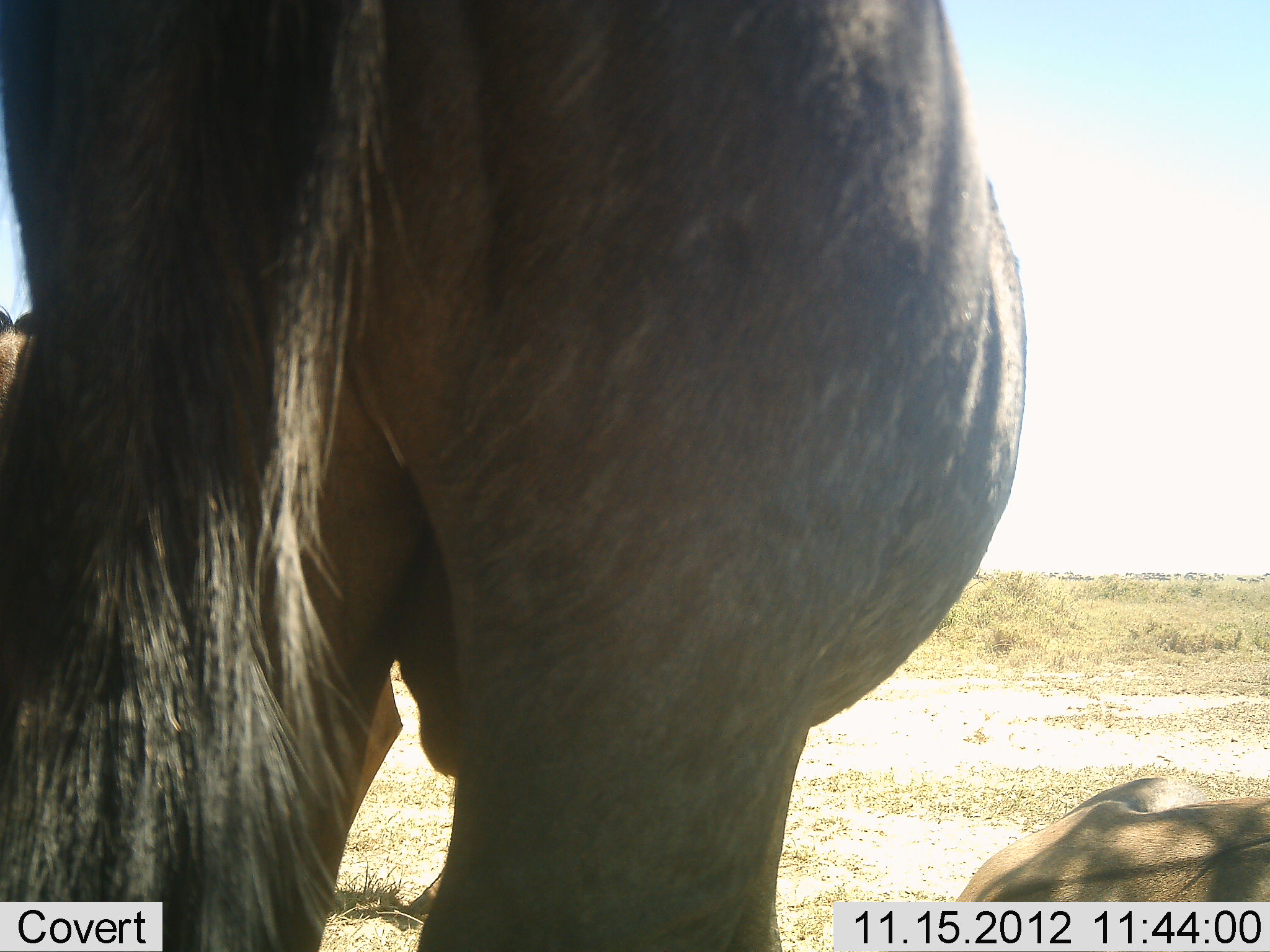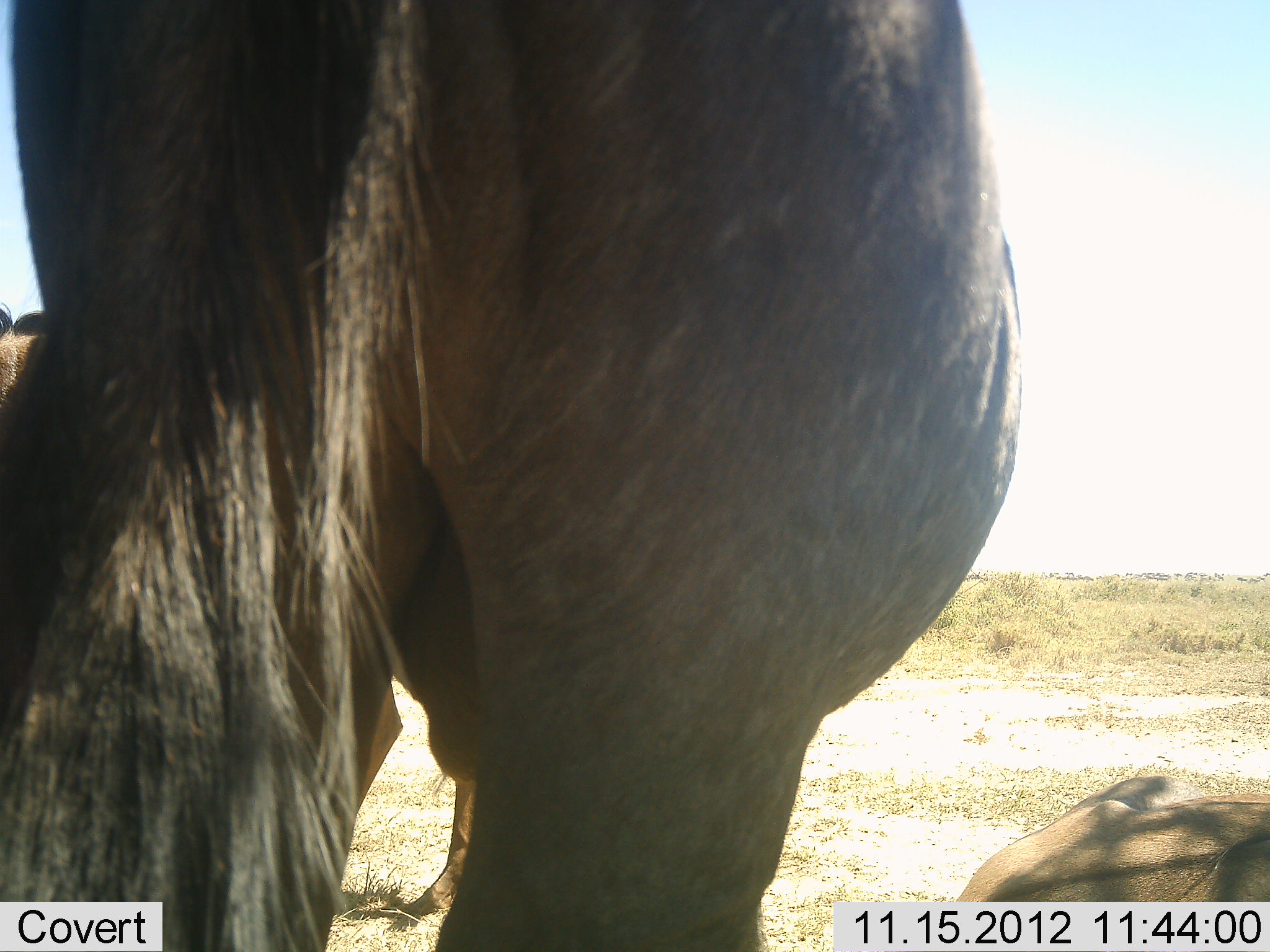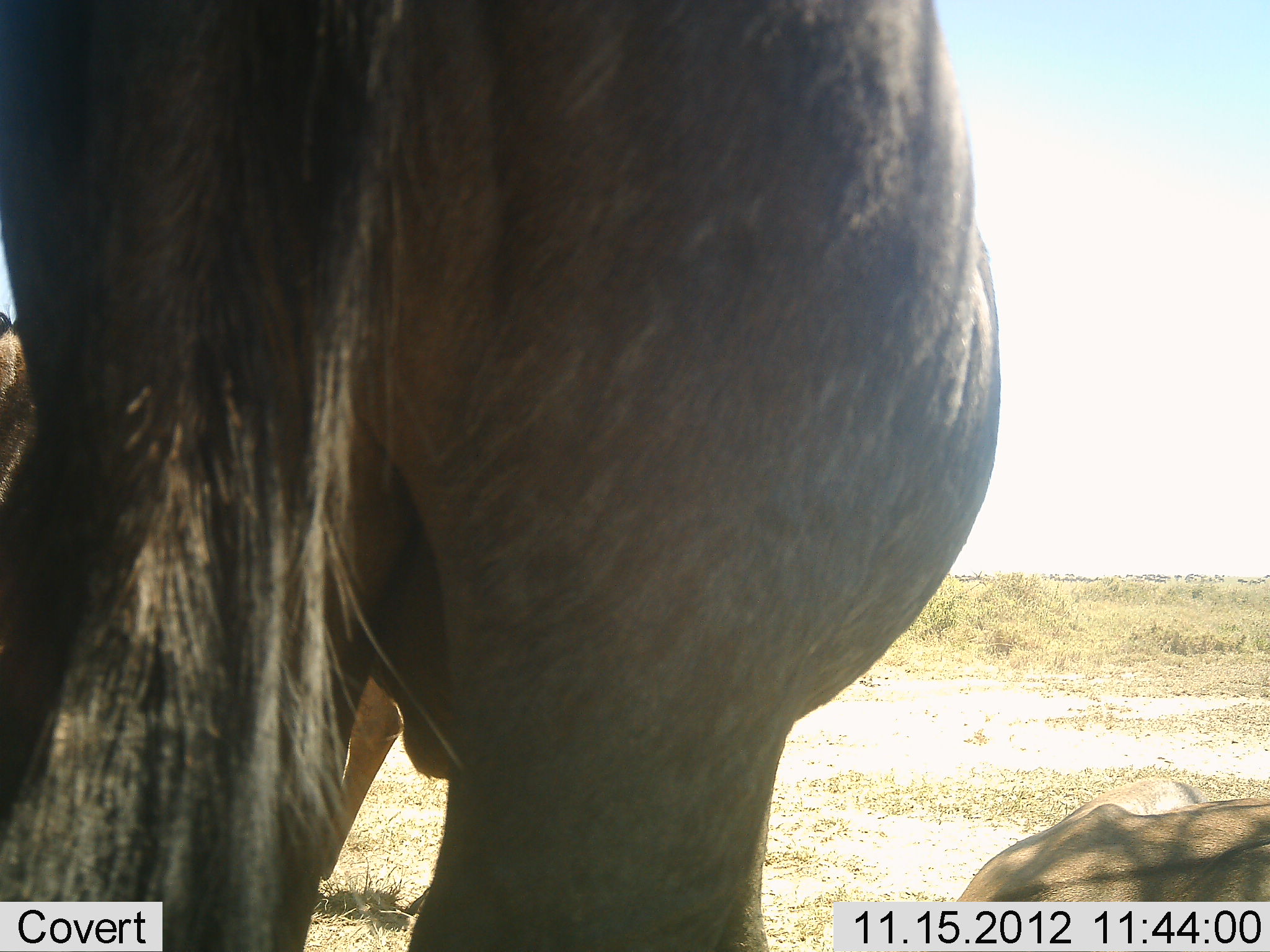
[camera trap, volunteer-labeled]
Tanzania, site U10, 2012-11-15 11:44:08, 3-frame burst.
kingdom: Animalia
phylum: Chordata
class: Mammalia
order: Artiodactyla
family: Bovidae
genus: Connochaetes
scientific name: Connochaetes taurinus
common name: blue wildebeest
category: wildebeest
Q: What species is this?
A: Wildebeest (blue wildebeest) (Connochaetes taurinus).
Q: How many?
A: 2.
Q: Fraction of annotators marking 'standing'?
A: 80%.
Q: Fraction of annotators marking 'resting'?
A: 90%.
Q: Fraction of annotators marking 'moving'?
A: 0%.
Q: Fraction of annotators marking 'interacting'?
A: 0%.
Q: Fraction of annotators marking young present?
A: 0%.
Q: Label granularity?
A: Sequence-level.